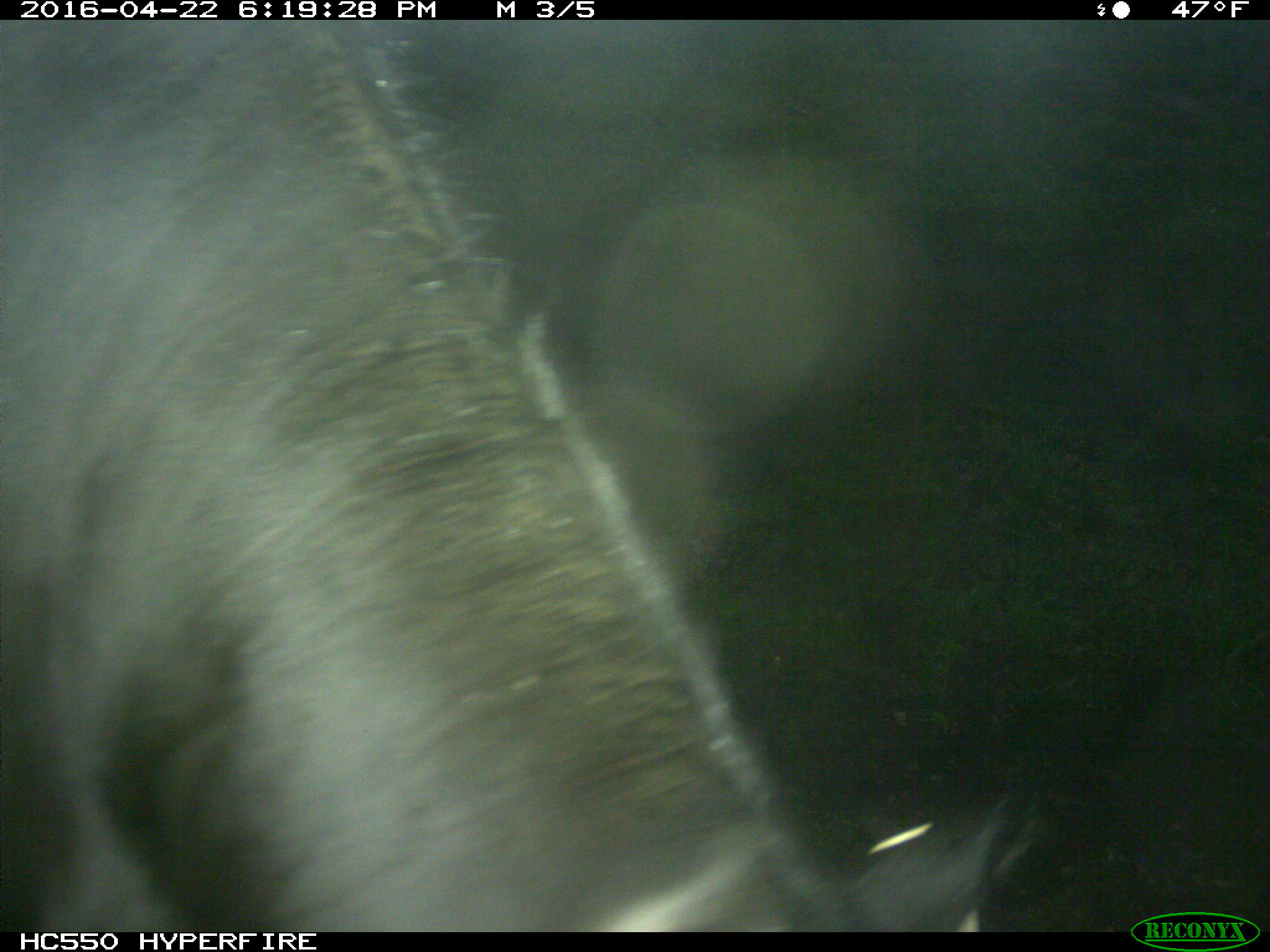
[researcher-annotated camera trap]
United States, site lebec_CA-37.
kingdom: Animalia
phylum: Chordata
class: Mammalia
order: Artiodactyla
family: Bovidae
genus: Bos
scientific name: Bos taurus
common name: domestic cow